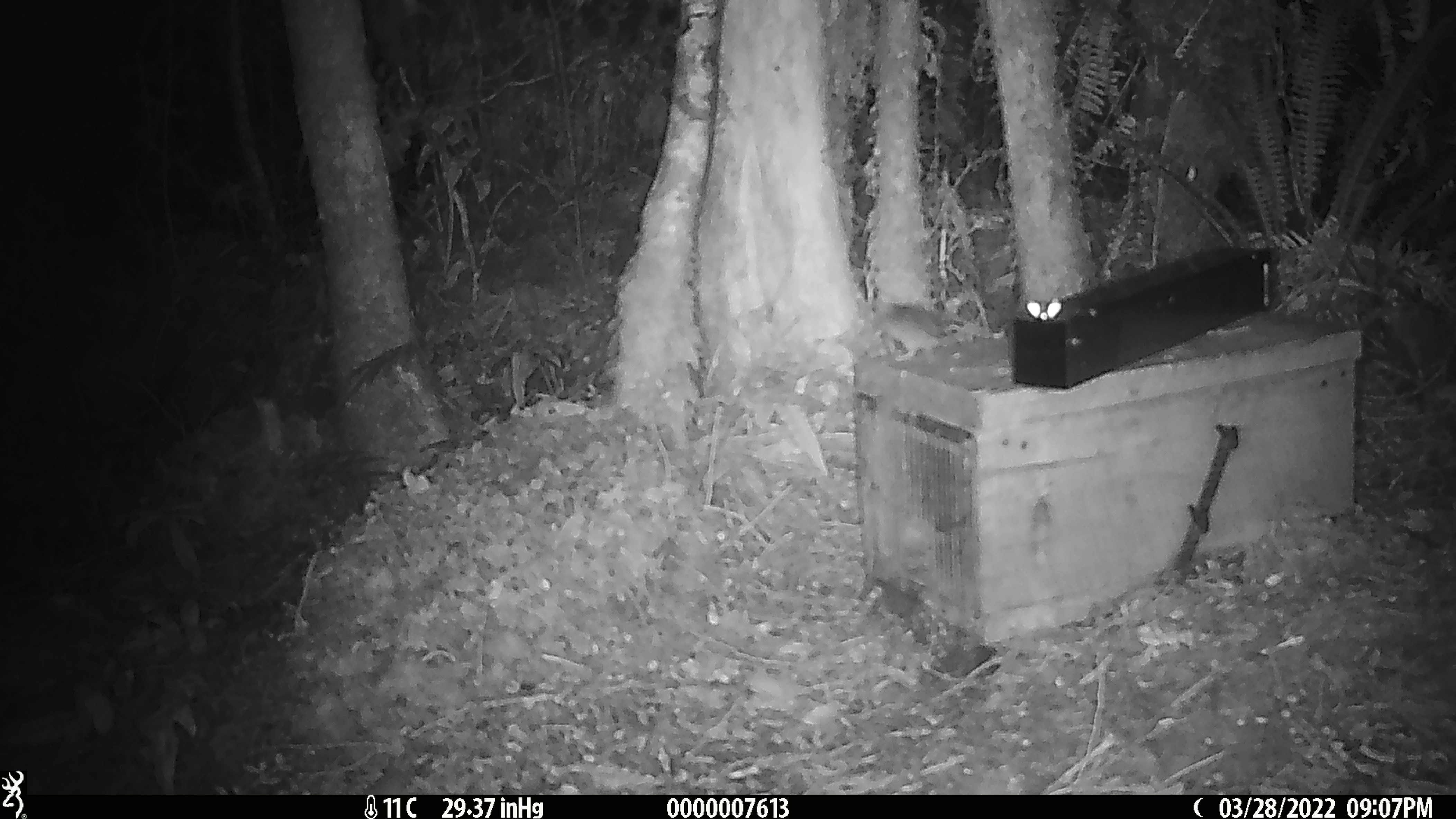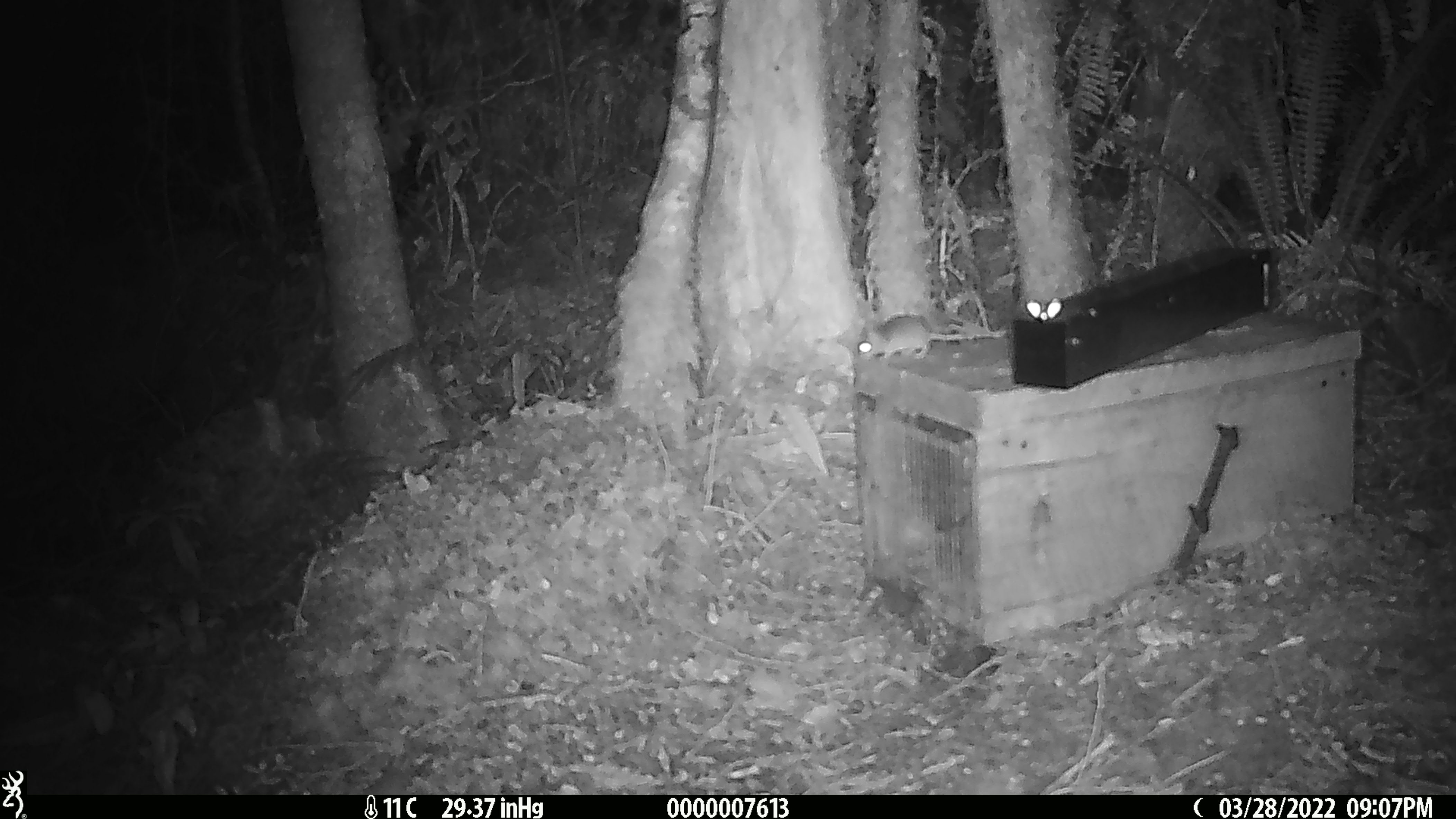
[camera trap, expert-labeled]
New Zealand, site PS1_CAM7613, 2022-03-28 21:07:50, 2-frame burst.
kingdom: Animalia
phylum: Chordata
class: Mammalia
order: Rodentia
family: Muridae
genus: Mus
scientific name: Mus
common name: mouse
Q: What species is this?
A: Mouse (Mus).